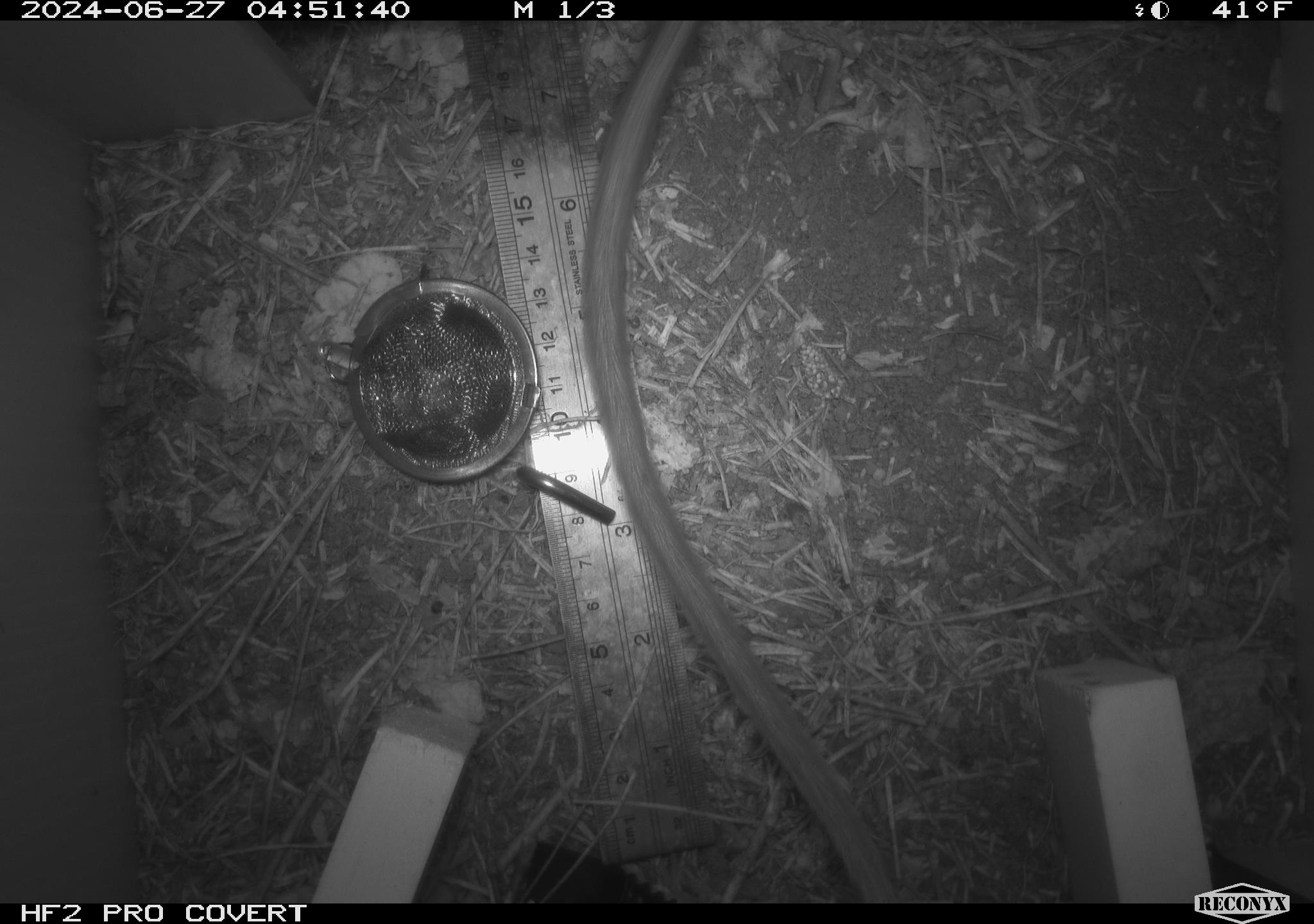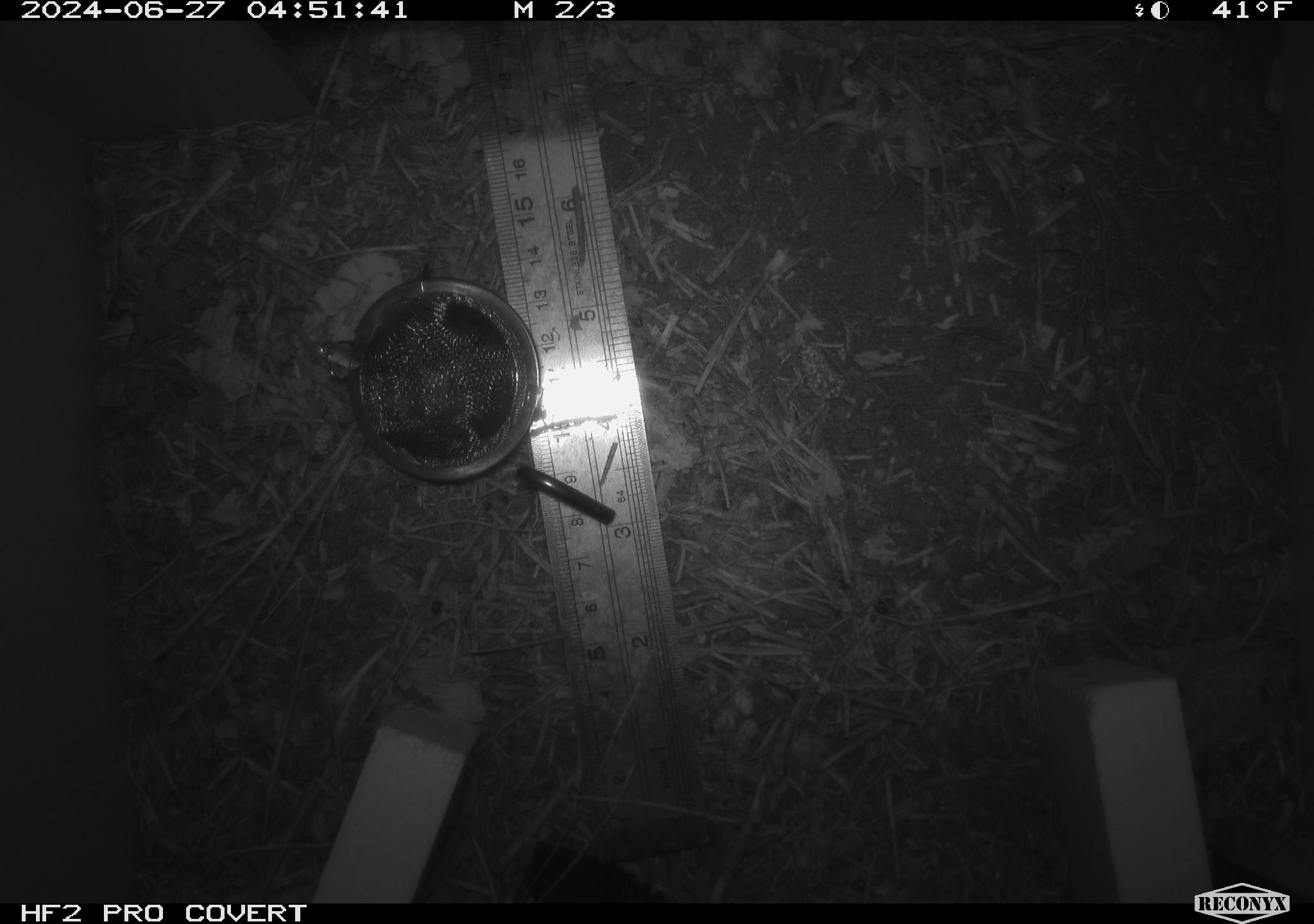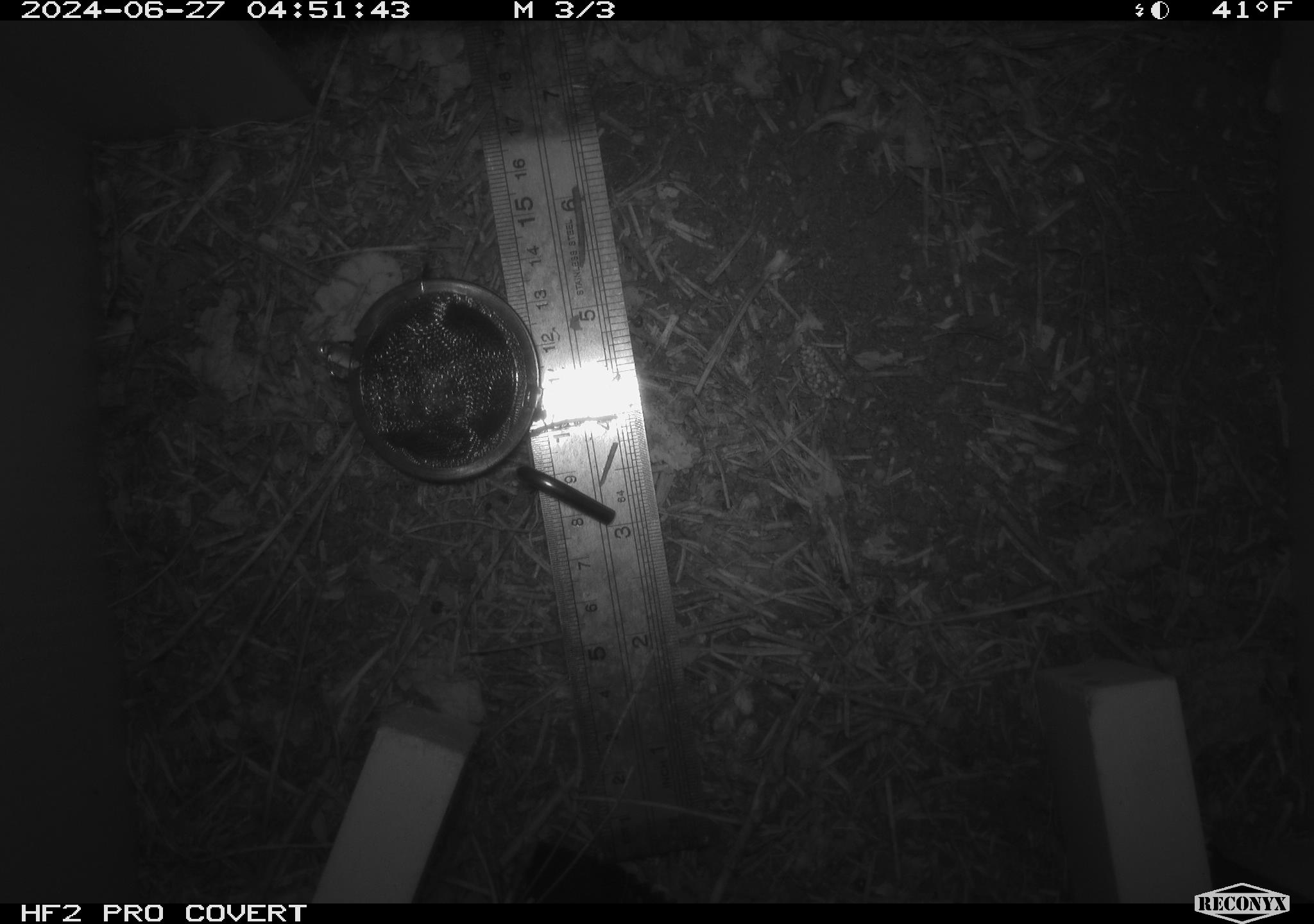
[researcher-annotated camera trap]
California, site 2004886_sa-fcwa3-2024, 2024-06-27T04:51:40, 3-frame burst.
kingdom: Animalia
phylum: Chordata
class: Mammalia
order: Rodentia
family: Cricetidae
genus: Neotoma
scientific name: Neotoma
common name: pack rat or woodrat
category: neotoma species